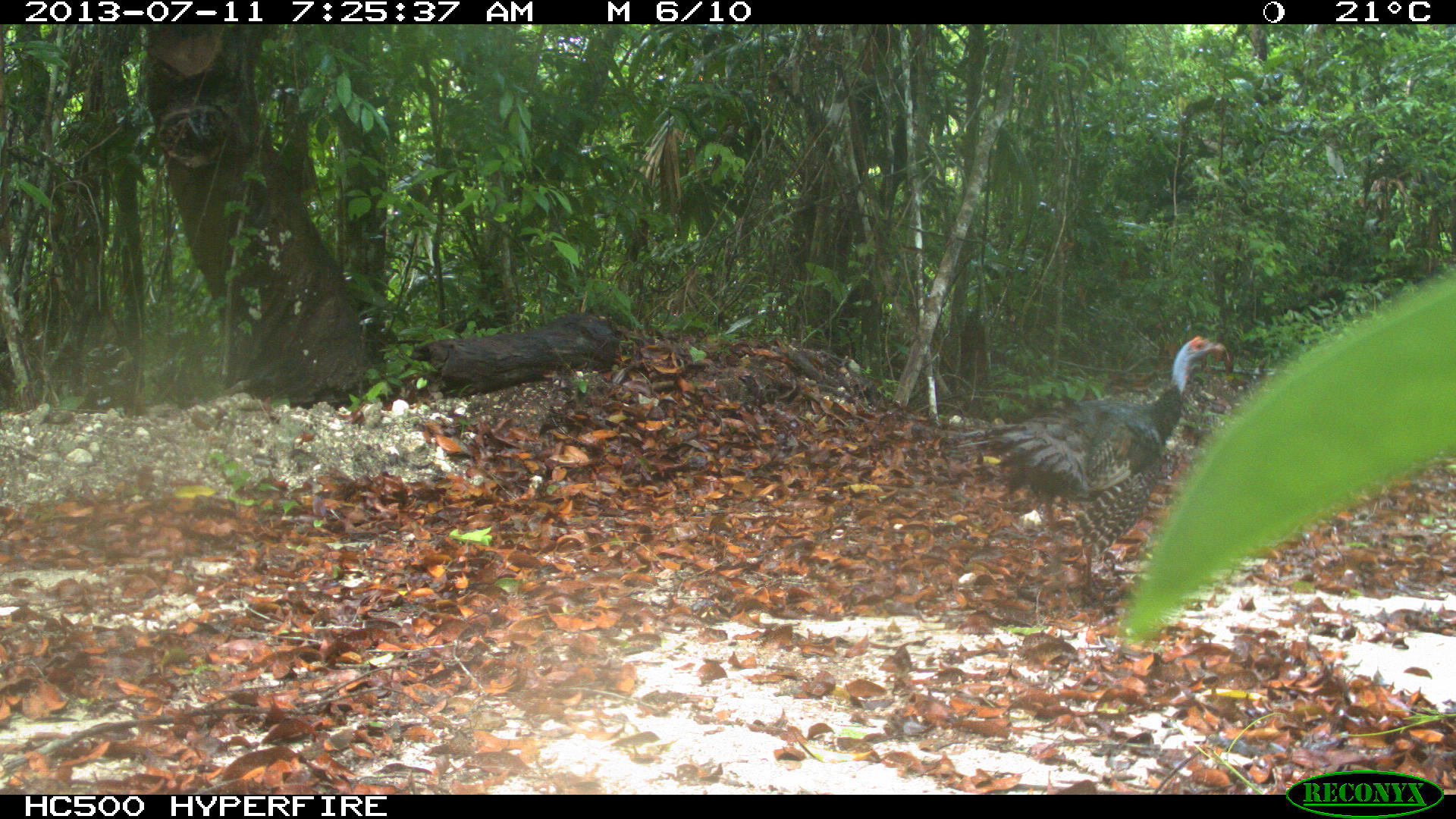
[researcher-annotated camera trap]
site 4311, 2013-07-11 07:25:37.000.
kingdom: Animalia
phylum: Chordata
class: Aves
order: Galliformes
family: Phasianidae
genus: Meleagris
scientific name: Meleagris ocellata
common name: ocellated turkey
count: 1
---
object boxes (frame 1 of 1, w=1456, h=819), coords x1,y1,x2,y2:
meleagris ocellata: 962,336,1225,608